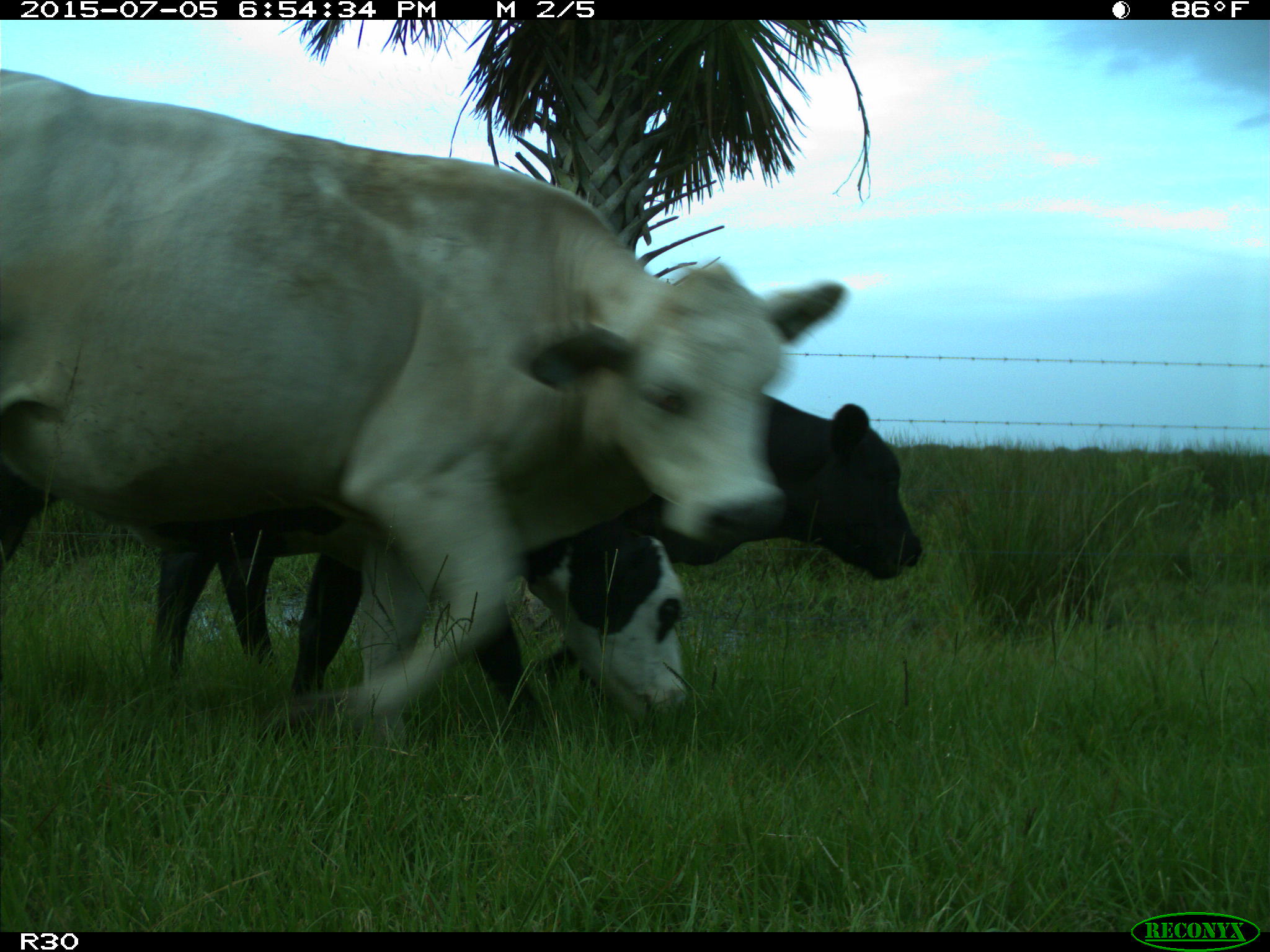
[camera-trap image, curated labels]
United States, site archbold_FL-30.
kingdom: Animalia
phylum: Chordata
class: Mammalia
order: Artiodactyla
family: Bovidae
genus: Bos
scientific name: Bos taurus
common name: domestic cow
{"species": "Bos taurus (domestic cow)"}